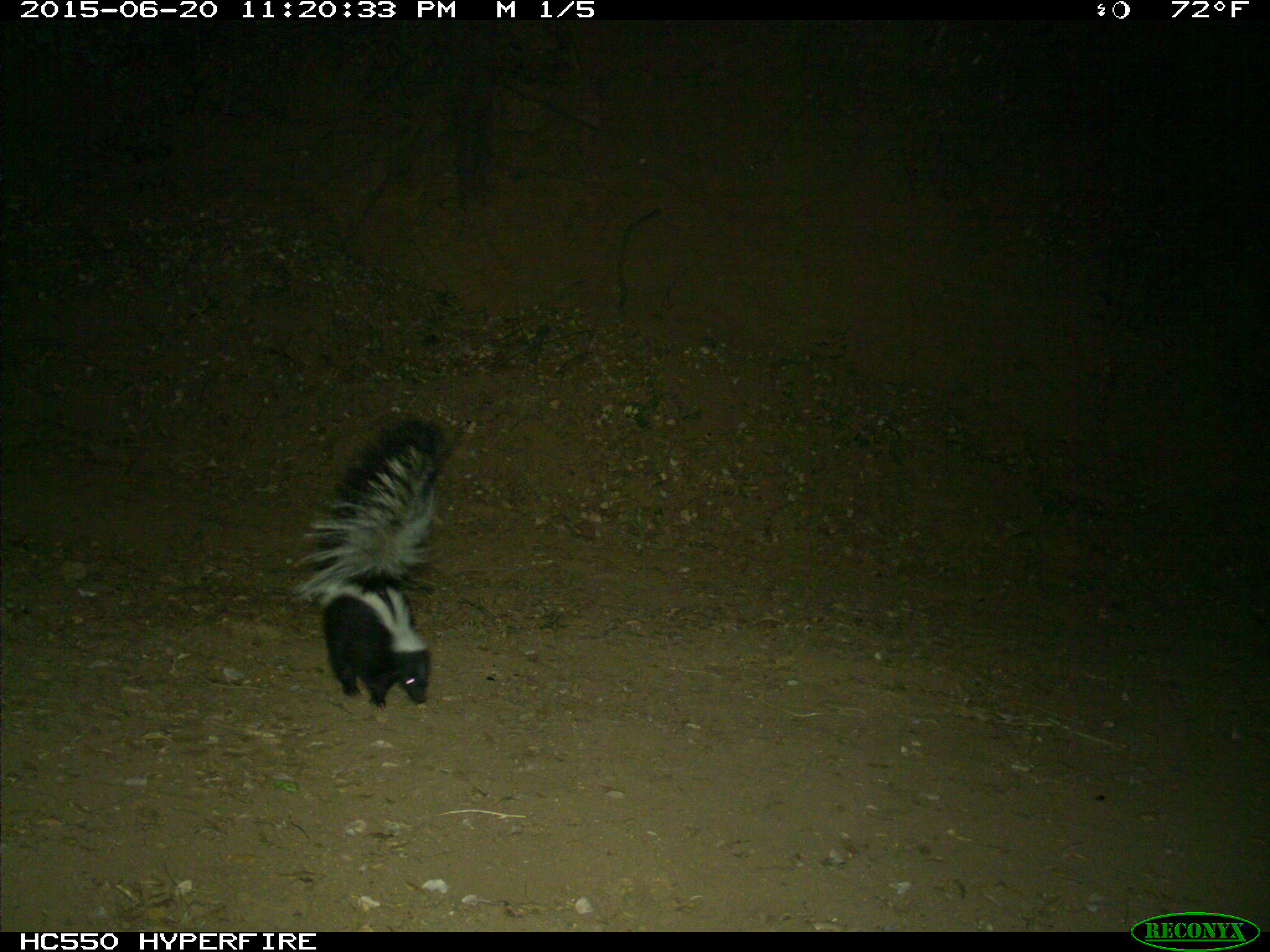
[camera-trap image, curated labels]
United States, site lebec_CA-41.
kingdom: Animalia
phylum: Chordata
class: Mammalia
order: Carnivora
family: Mephitidae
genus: Mephitis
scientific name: Mephitis mephitis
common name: striped skunk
Mephitis mephitis (striped skunk).